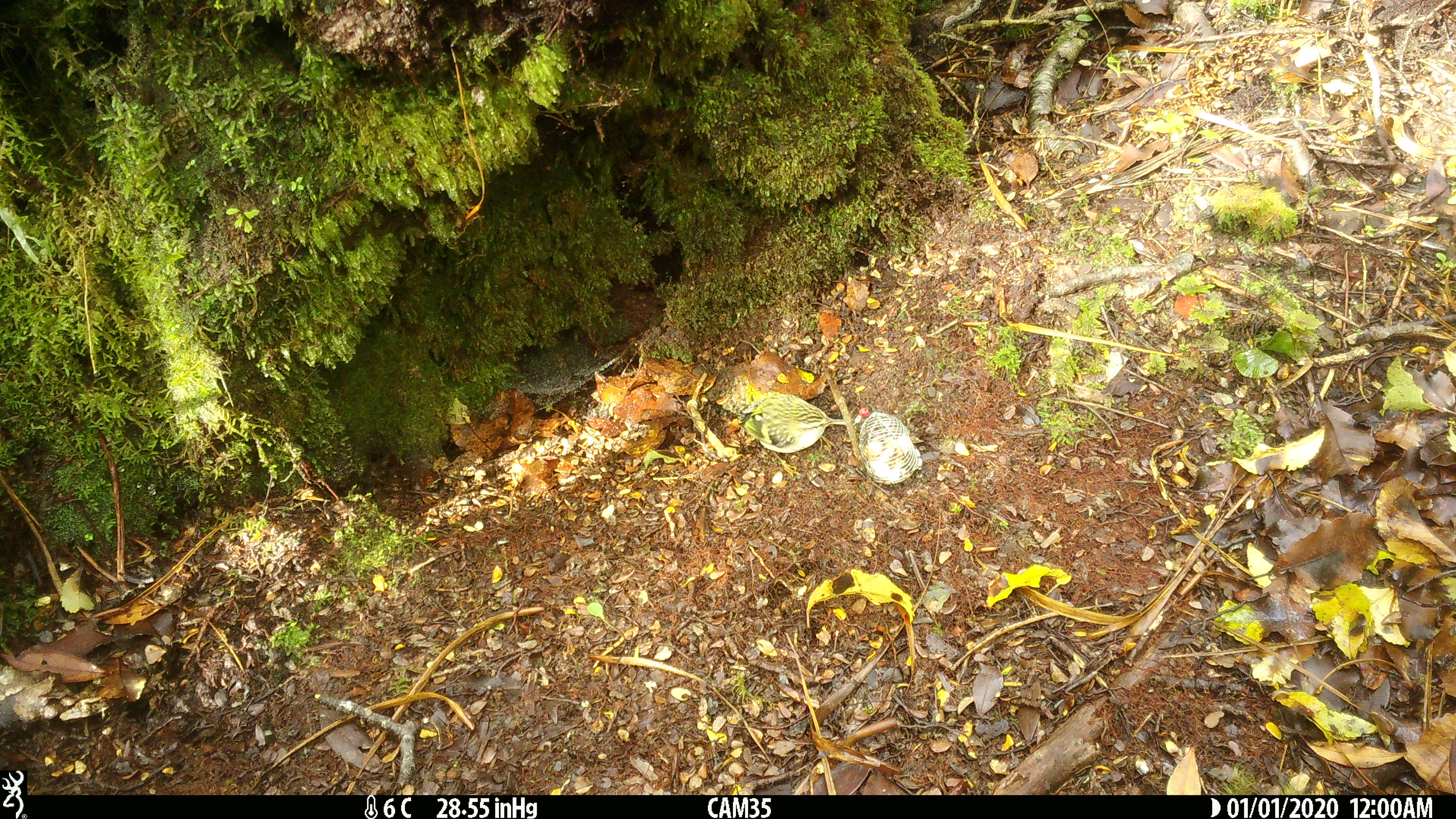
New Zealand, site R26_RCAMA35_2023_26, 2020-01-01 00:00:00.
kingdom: Animalia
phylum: Chordata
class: Aves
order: Passeriformes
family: Acanthisittidae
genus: Acanthisitta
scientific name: Acanthisitta chloris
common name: rifleman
Rifleman (Acanthisitta chloris).